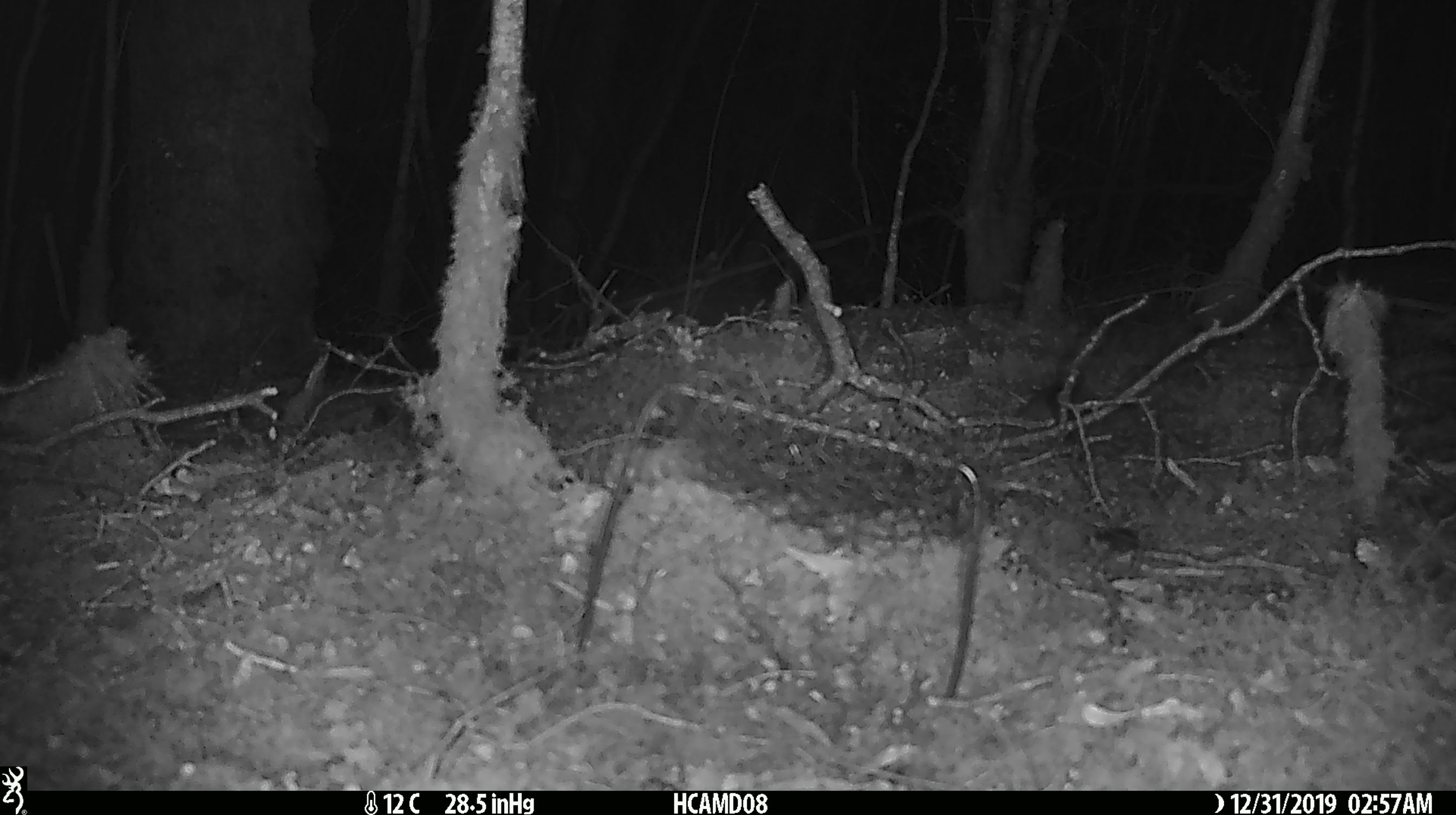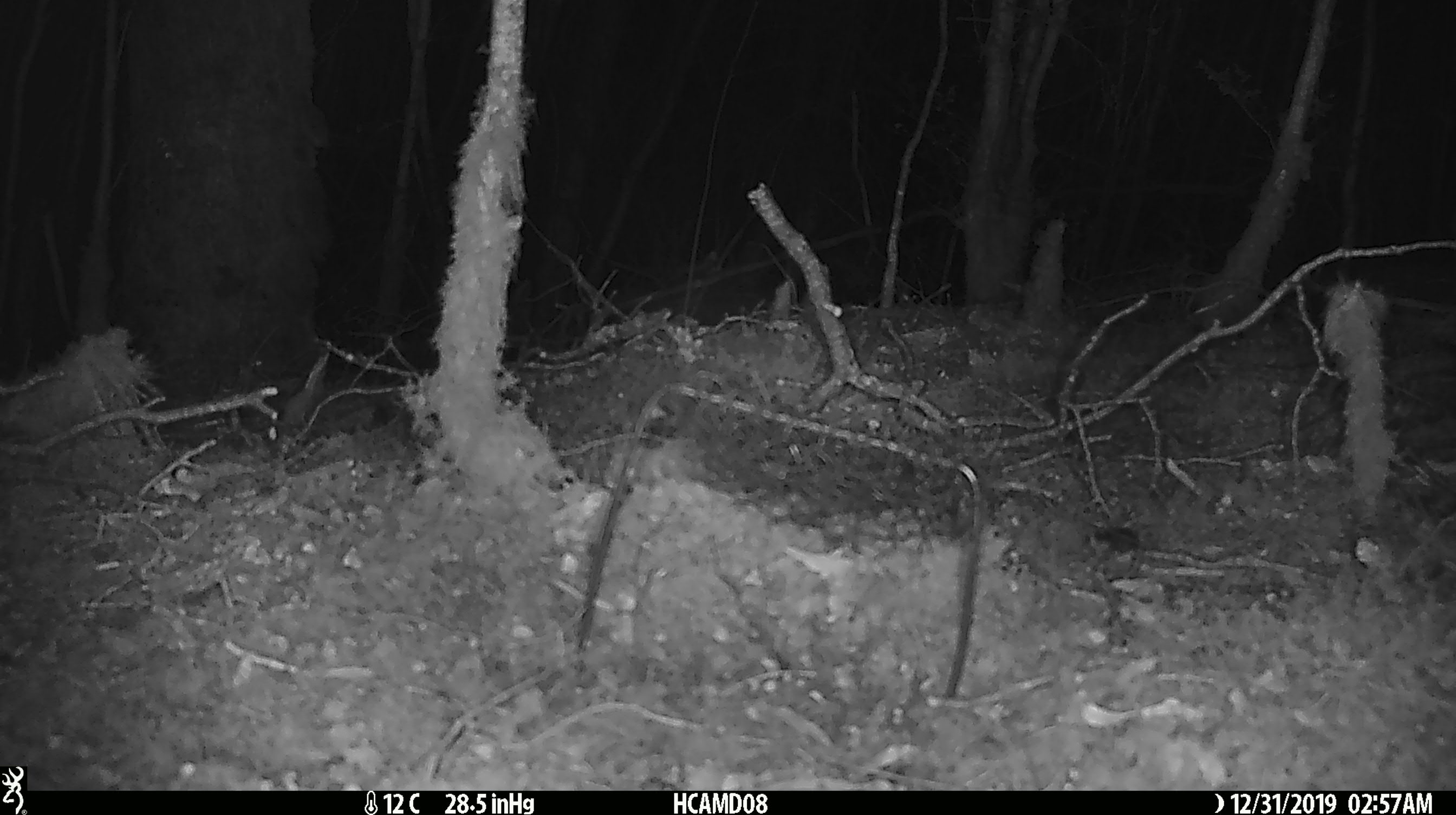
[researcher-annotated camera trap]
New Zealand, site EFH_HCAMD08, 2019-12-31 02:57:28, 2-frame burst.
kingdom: Animalia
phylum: Chordata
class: Mammalia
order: Rodentia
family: Muridae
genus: Mus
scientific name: Mus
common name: mouse